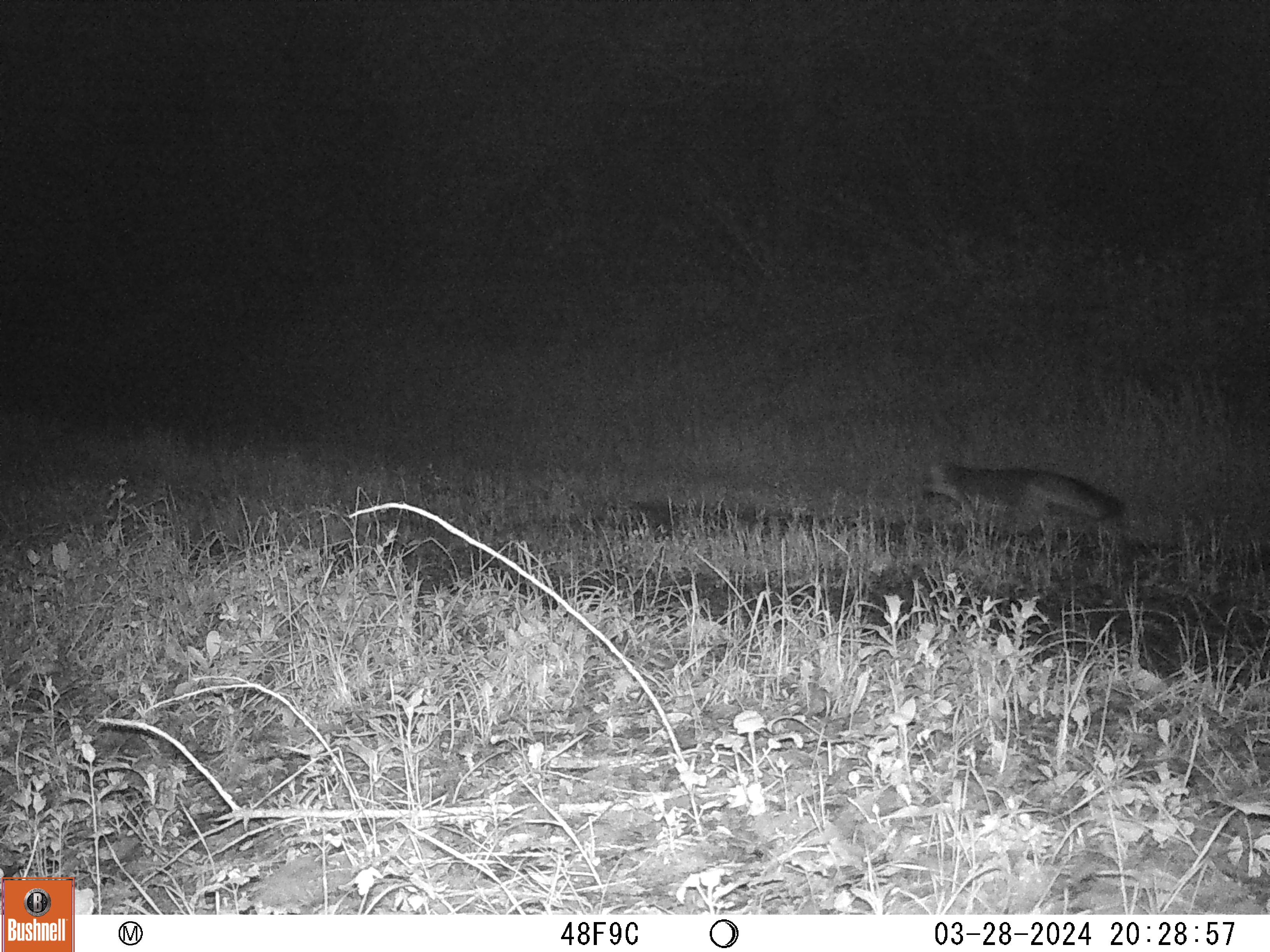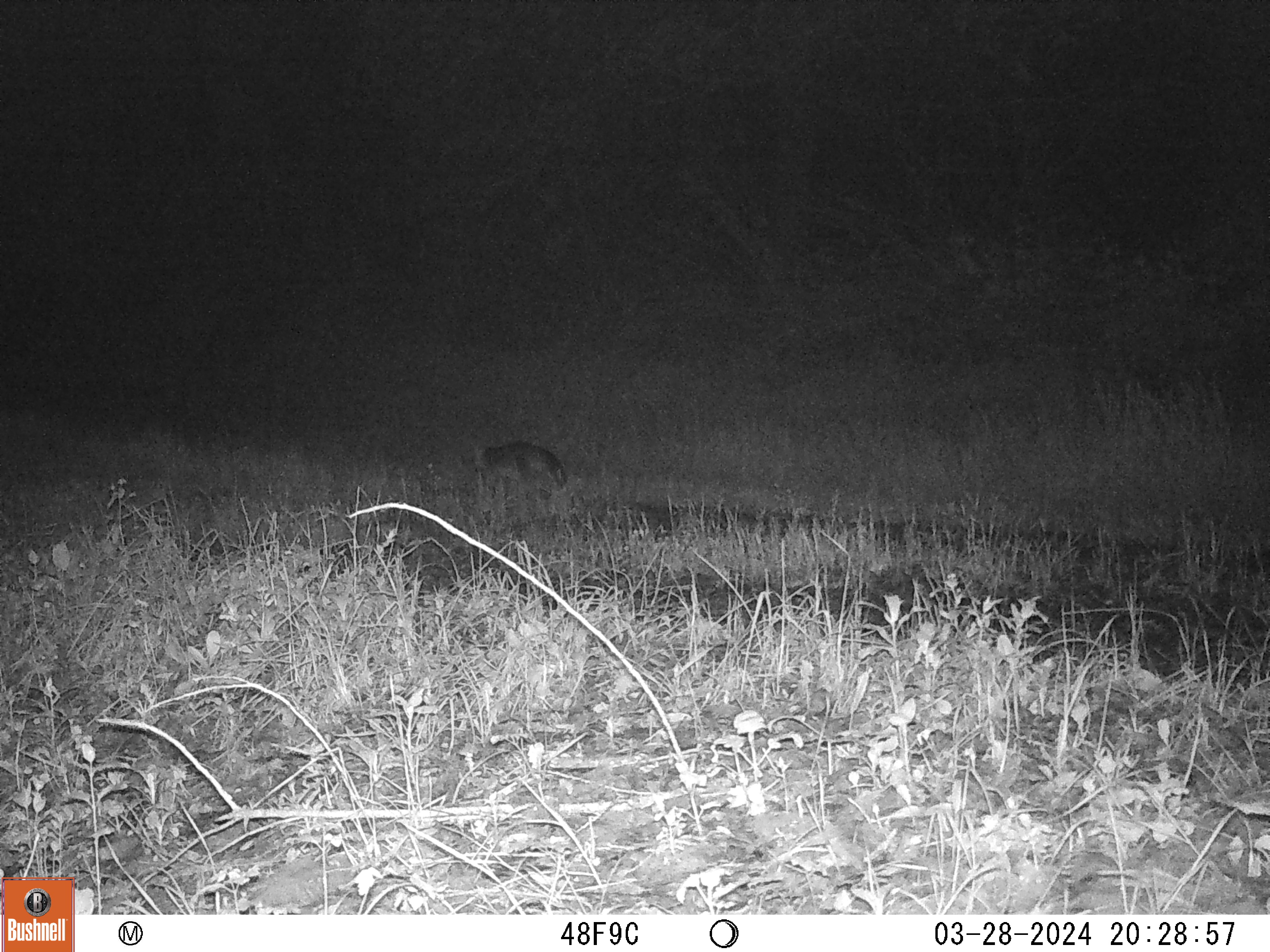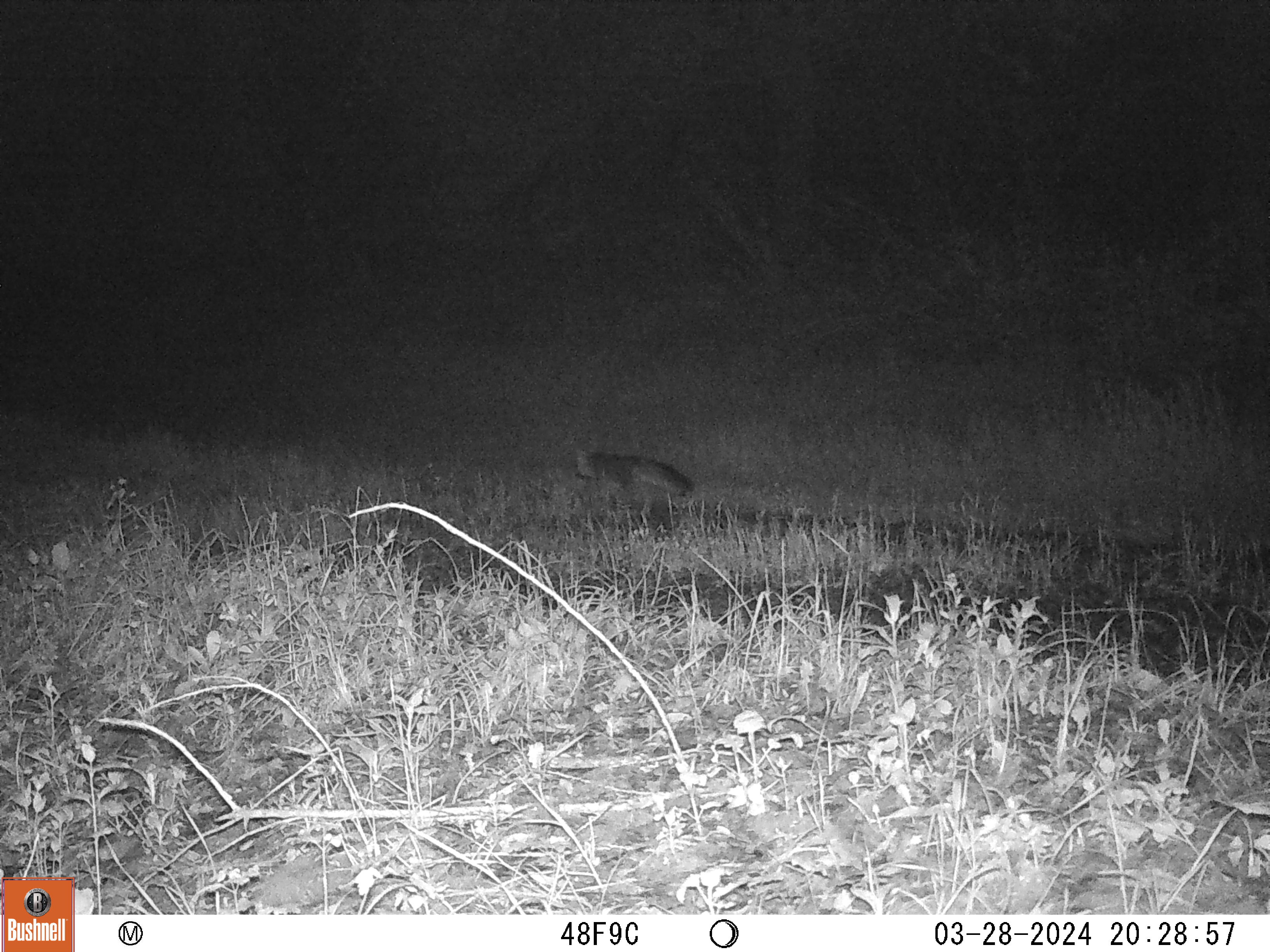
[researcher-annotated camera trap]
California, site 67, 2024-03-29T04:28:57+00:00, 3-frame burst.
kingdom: Animalia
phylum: Chordata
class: Mammalia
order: Carnivora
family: Canidae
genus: Urocyon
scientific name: Urocyon cinereoargenteus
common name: gray fox